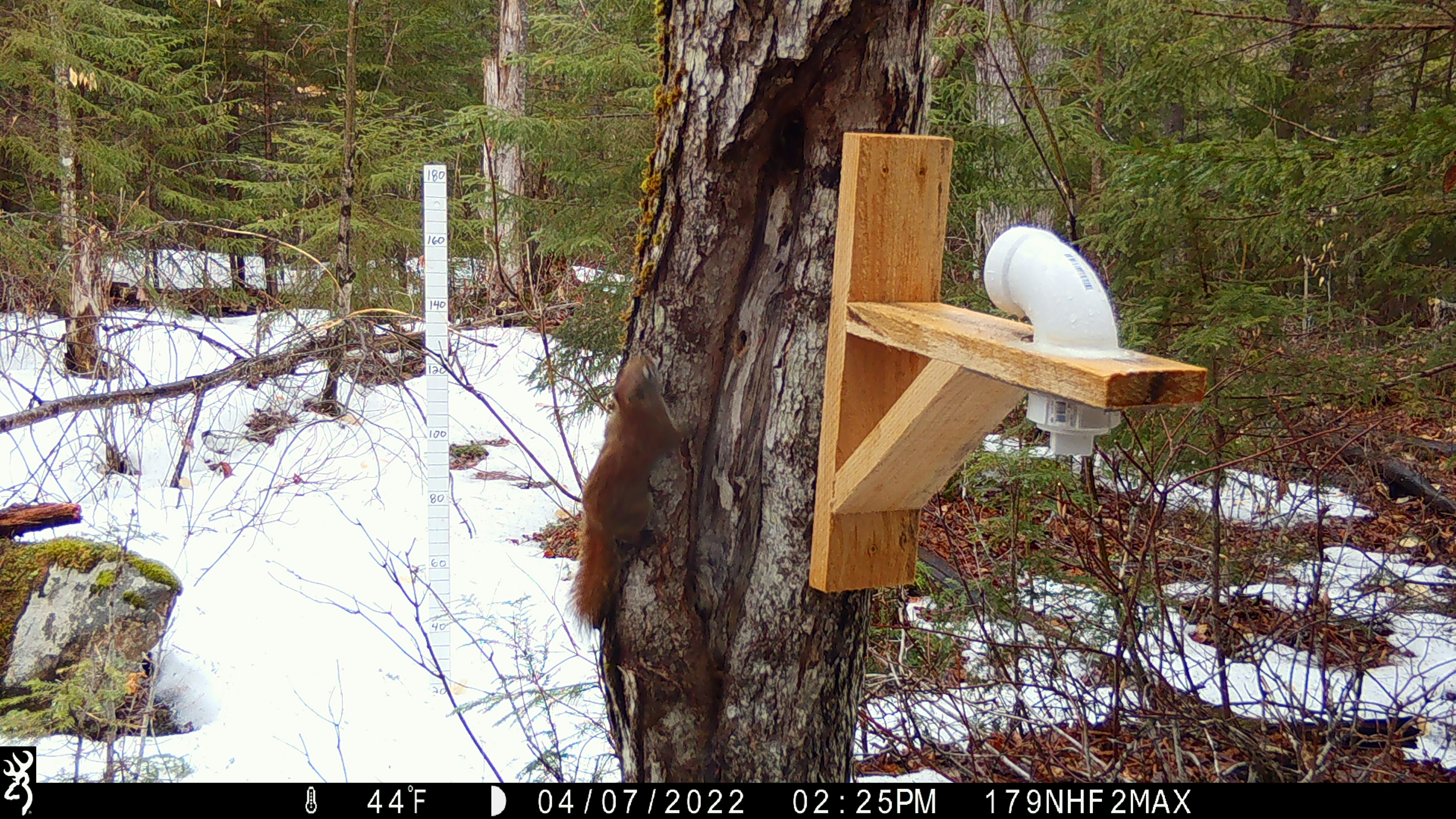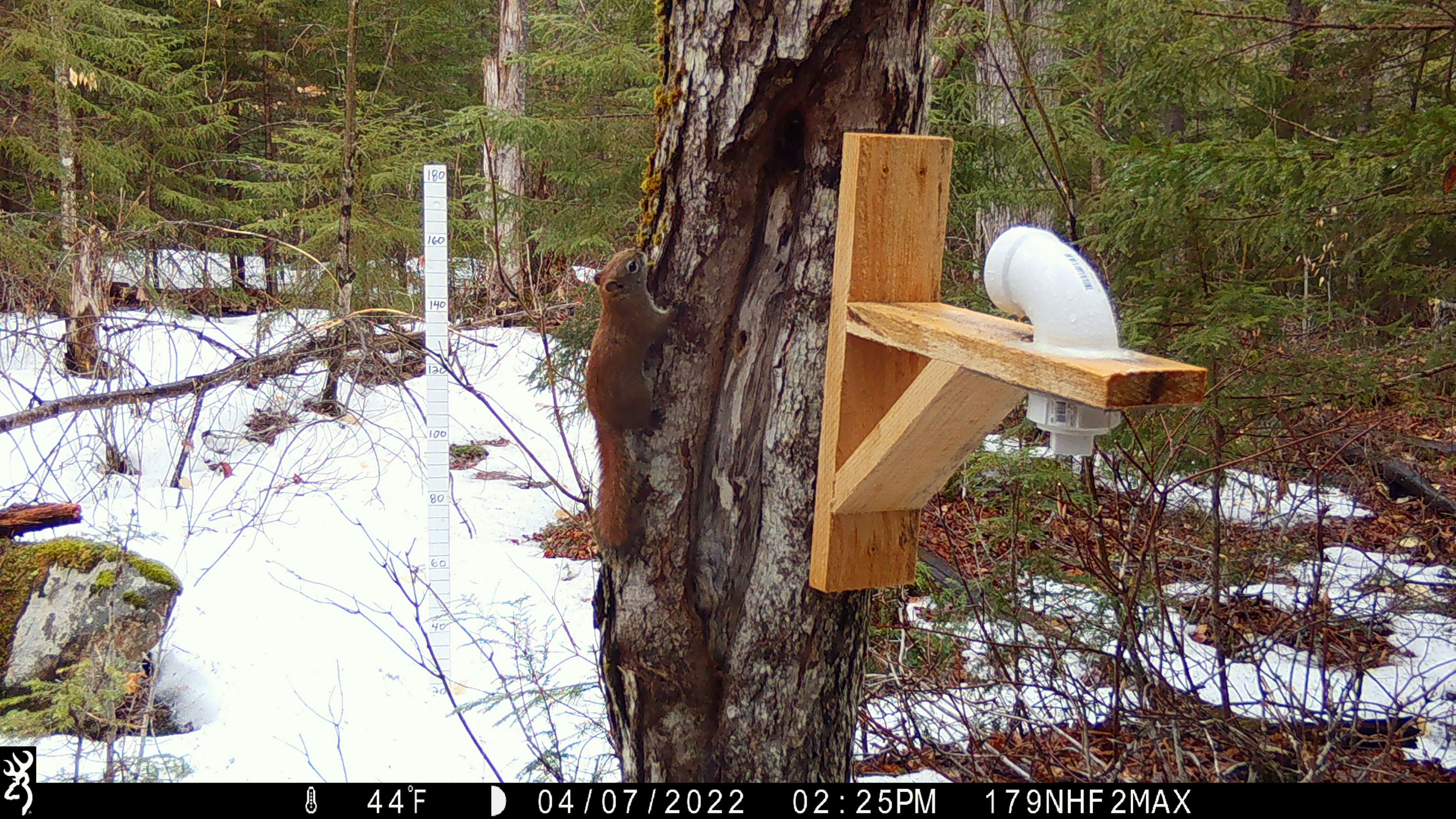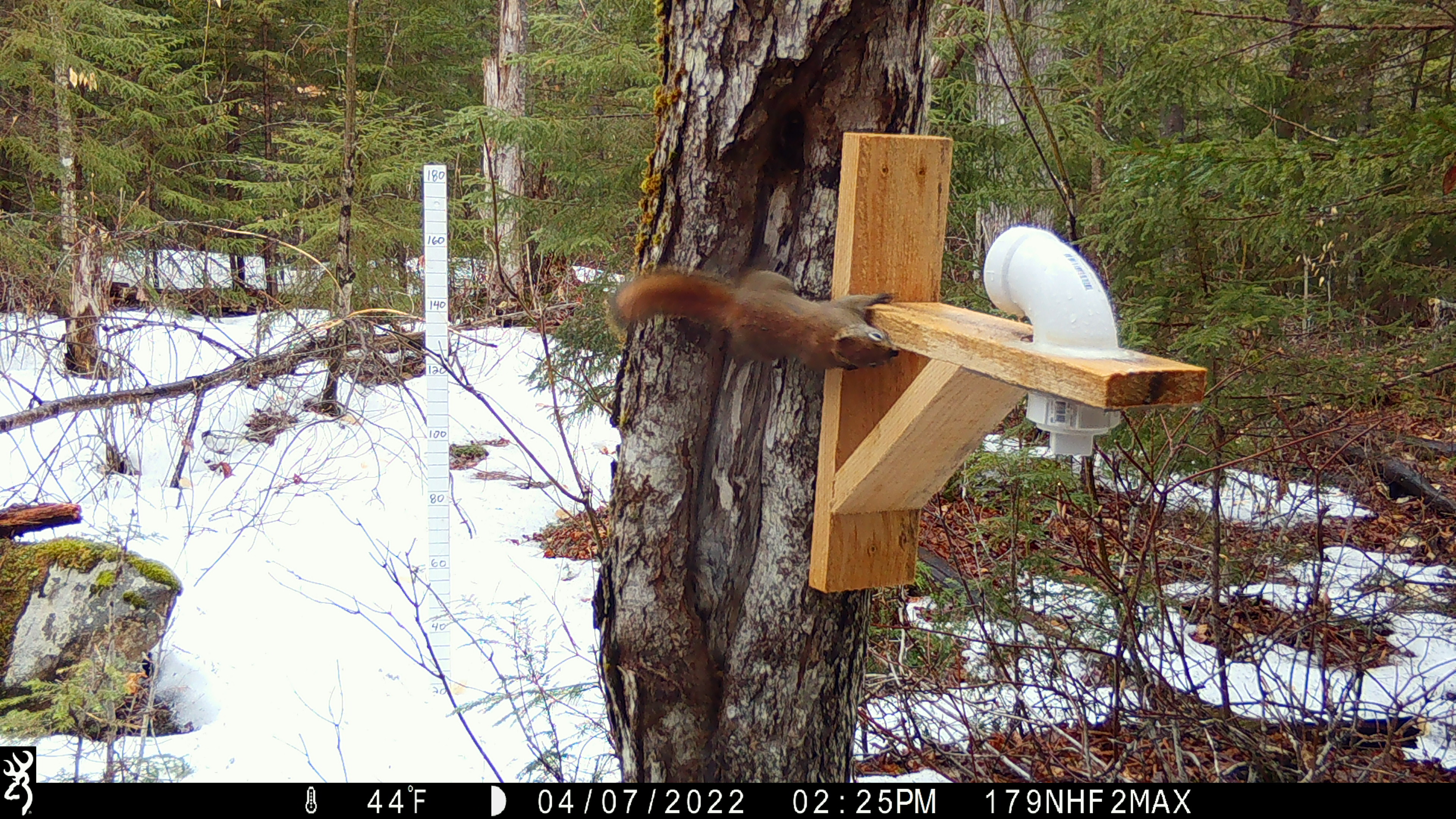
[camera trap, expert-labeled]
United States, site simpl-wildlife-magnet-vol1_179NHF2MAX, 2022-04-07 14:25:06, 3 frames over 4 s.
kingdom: Animalia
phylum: Chordata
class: Mammalia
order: Rodentia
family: Sciuridae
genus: Tamiasciurus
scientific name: Tamiasciurus hudsonicus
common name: red squirrel